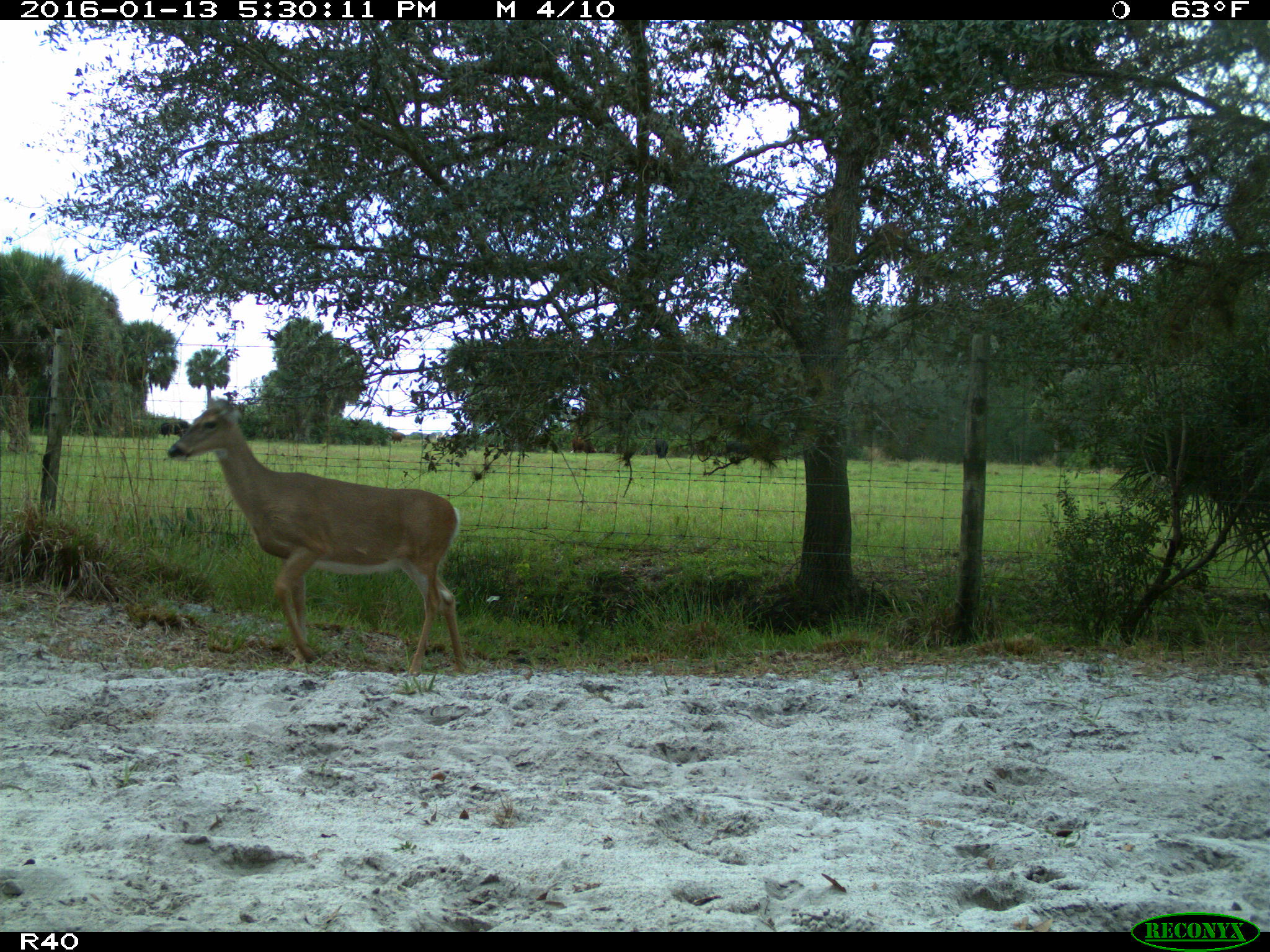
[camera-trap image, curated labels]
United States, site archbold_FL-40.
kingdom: Animalia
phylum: Chordata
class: Mammalia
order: Artiodactyla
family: Cervidae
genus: Odocoileus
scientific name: Odocoileus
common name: deer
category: unidentified deer